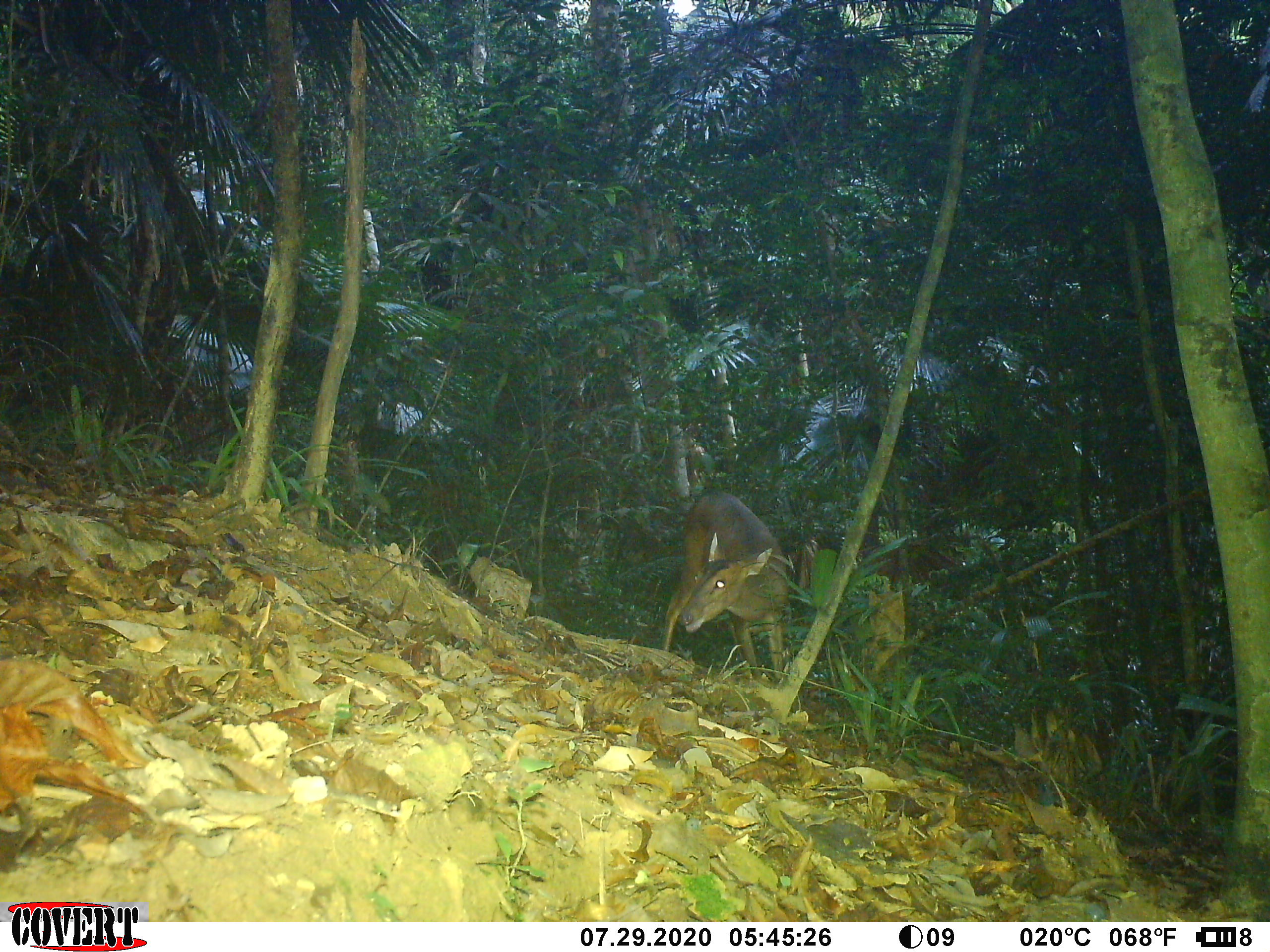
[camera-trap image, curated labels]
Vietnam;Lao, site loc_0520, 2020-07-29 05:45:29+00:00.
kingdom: Animalia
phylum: Chordata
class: Mammalia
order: Artiodactyla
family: Cervidae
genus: Muntiacus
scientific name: Muntiacus vuquangensis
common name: large-antlered muntjac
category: large antlered muntjac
Large antlered muntjac (large-antlered muntjac) (Muntiacus vuquangensis). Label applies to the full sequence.